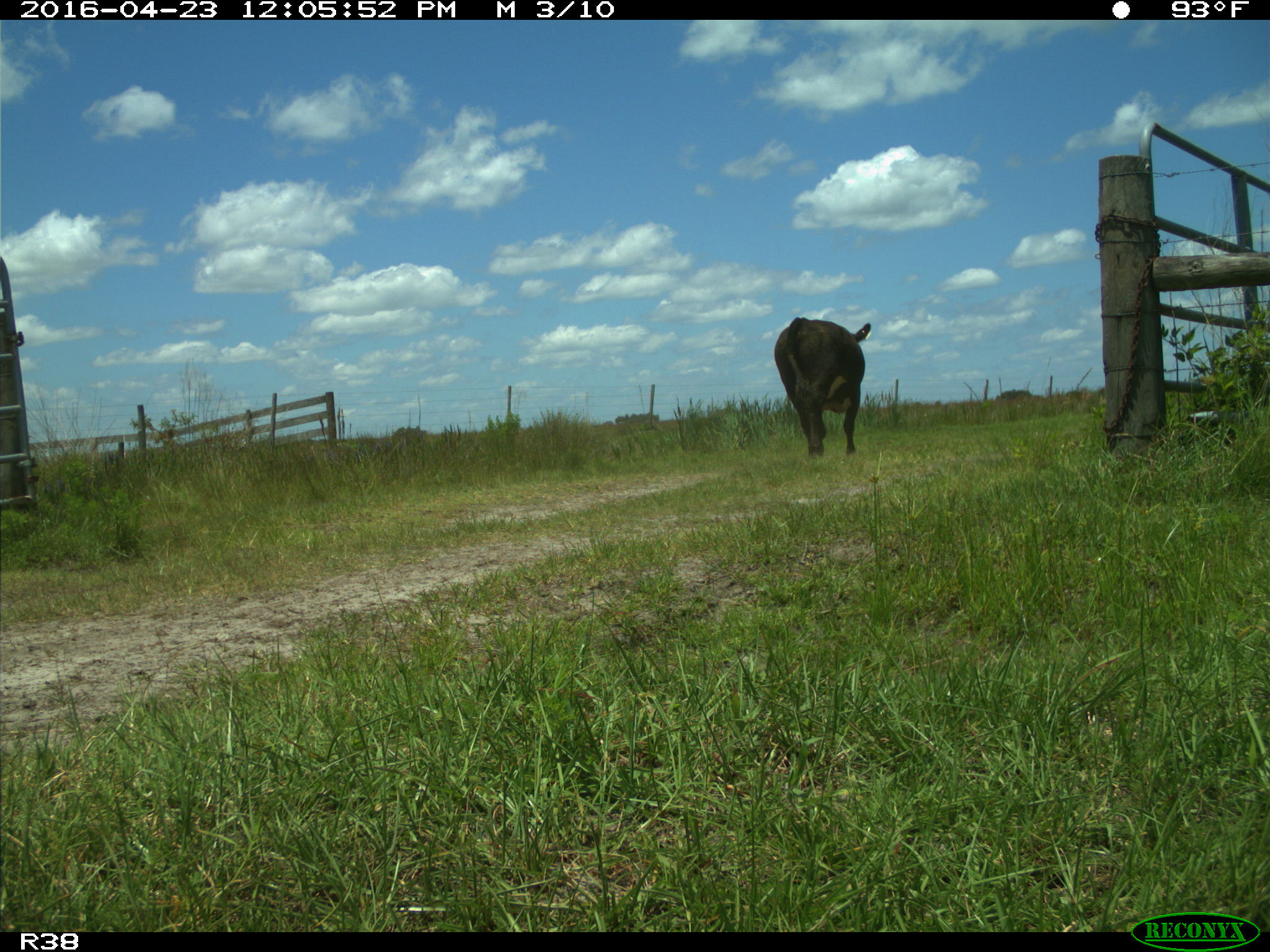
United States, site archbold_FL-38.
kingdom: Animalia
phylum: Chordata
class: Mammalia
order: Artiodactyla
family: Bovidae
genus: Bos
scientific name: Bos taurus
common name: domestic cow